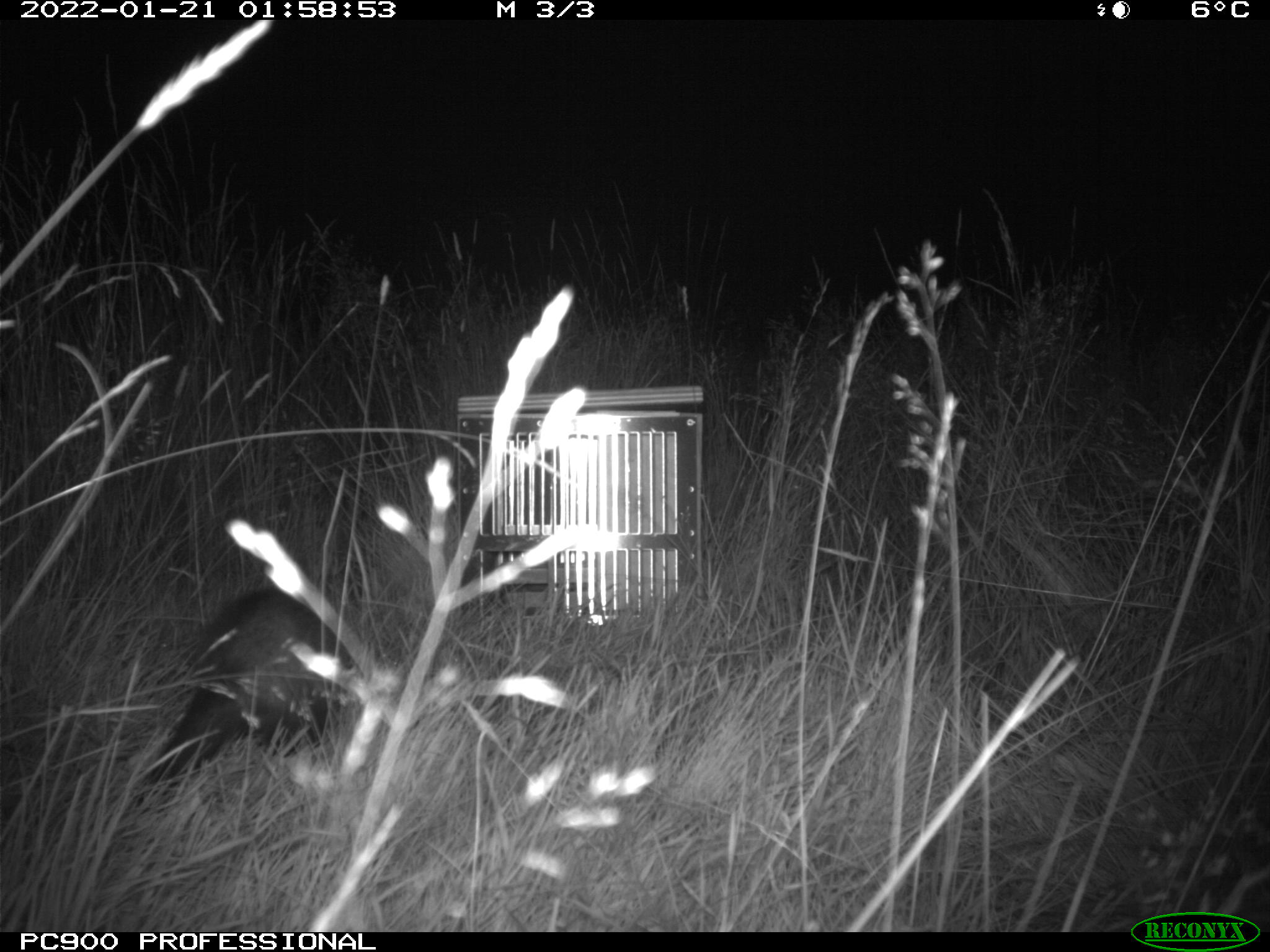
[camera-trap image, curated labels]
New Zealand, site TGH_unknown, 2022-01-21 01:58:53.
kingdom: Animalia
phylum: Chordata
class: Mammalia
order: Carnivora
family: Mustelidae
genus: Mustela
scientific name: Mustela furo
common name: ferret